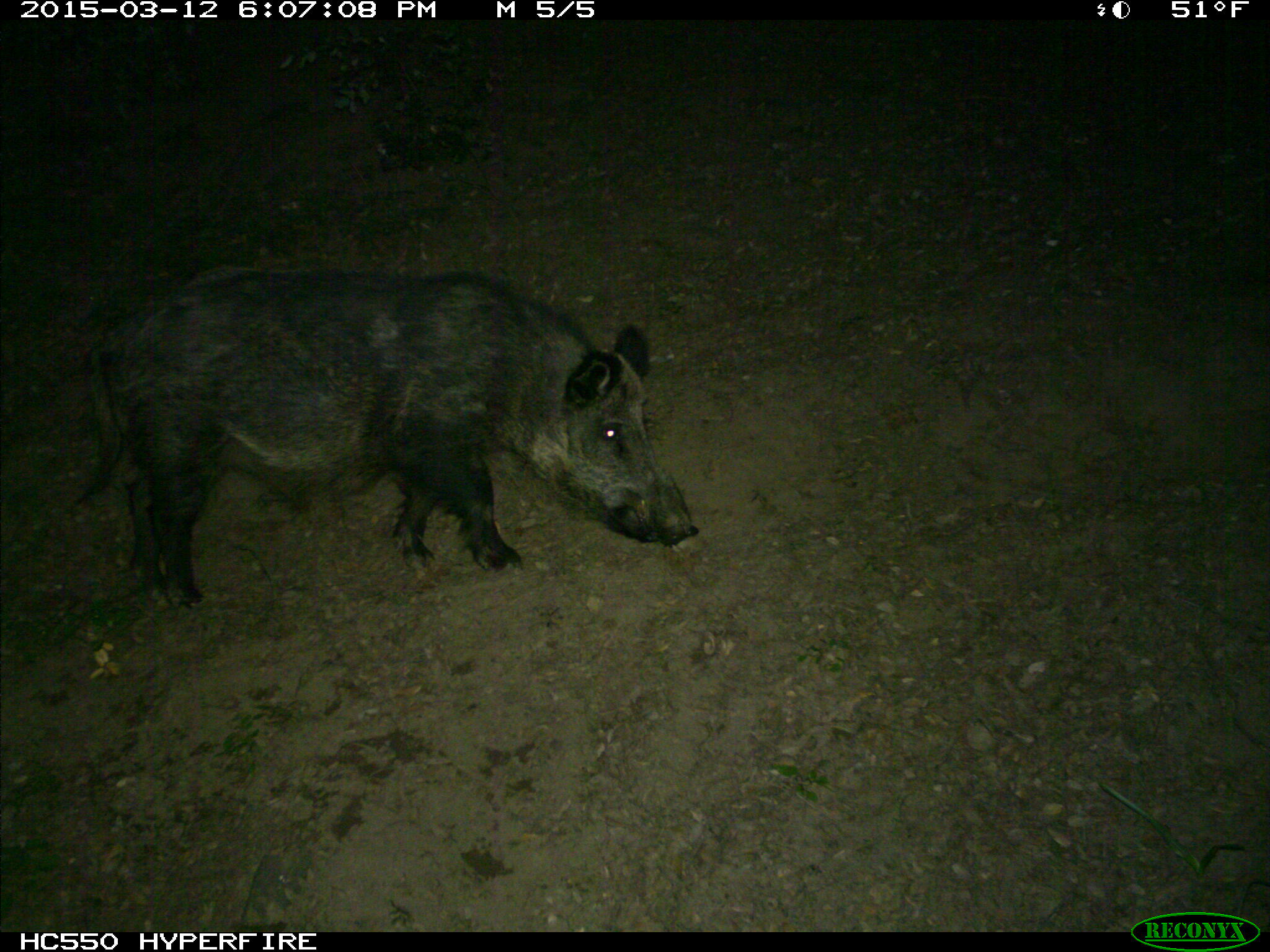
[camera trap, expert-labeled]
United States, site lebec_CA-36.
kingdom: Animalia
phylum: Chordata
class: Mammalia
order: Artiodactyla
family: Suidae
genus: Sus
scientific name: Sus scrofa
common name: wild boar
Sus scrofa (wild boar).